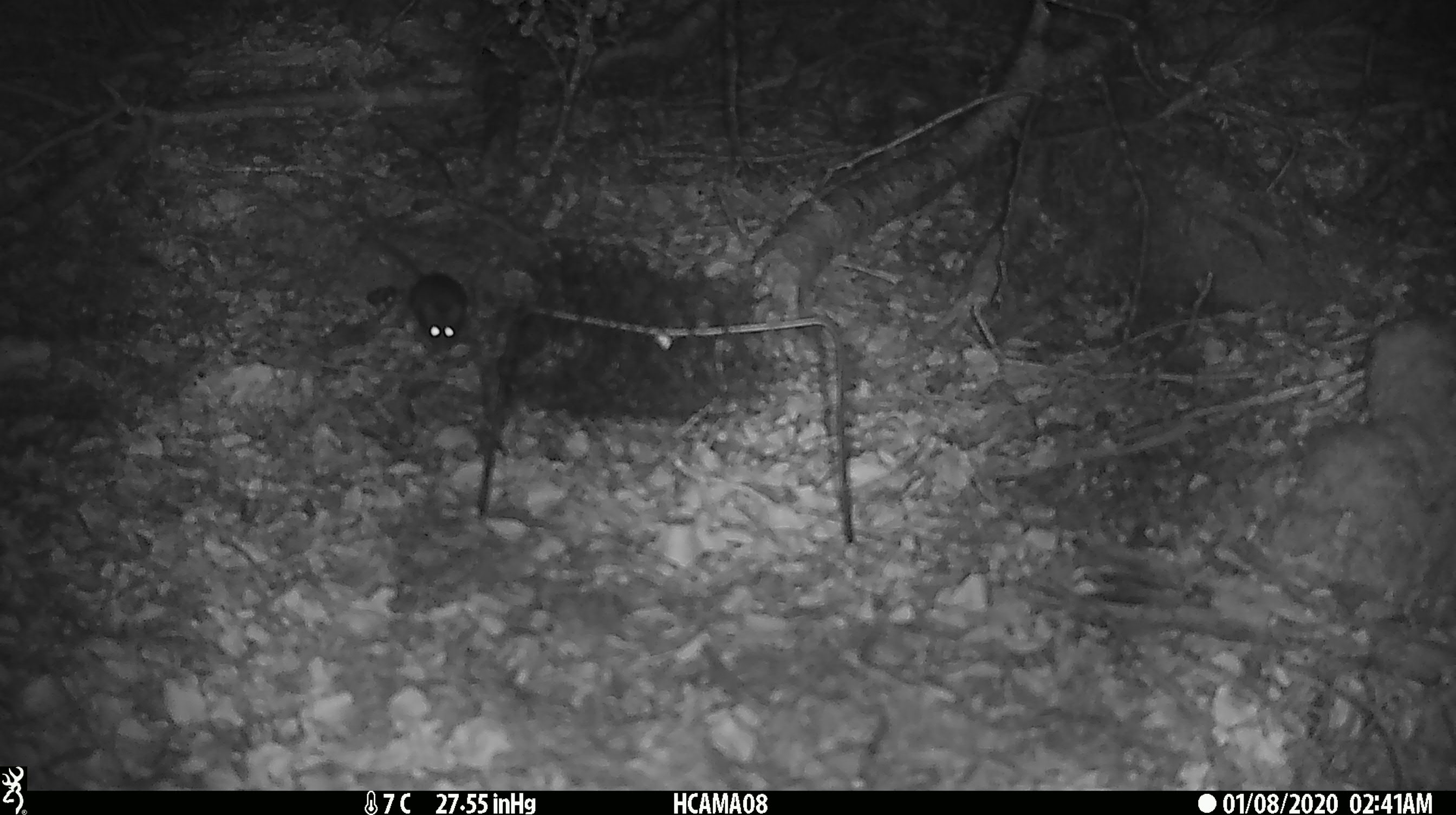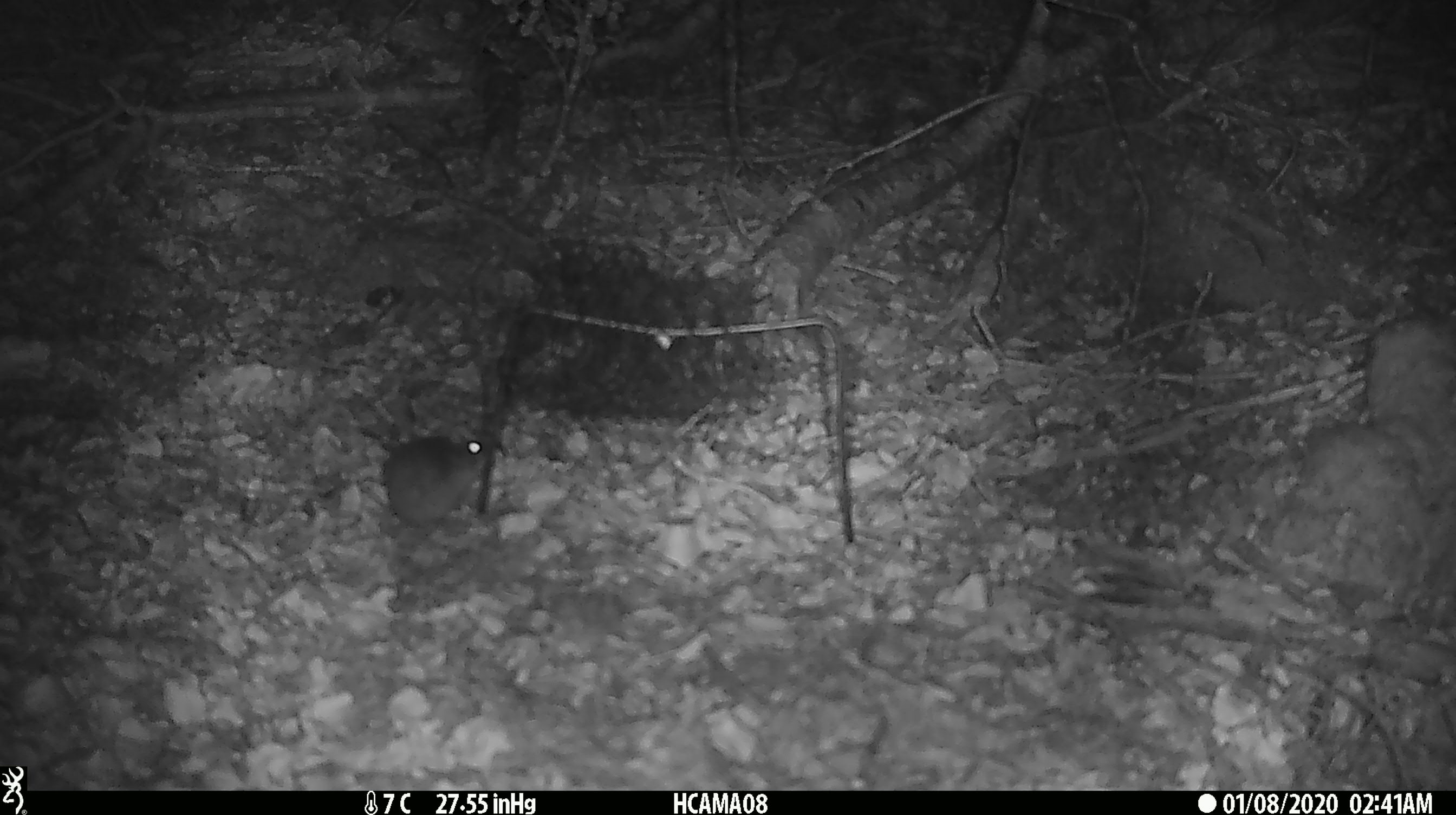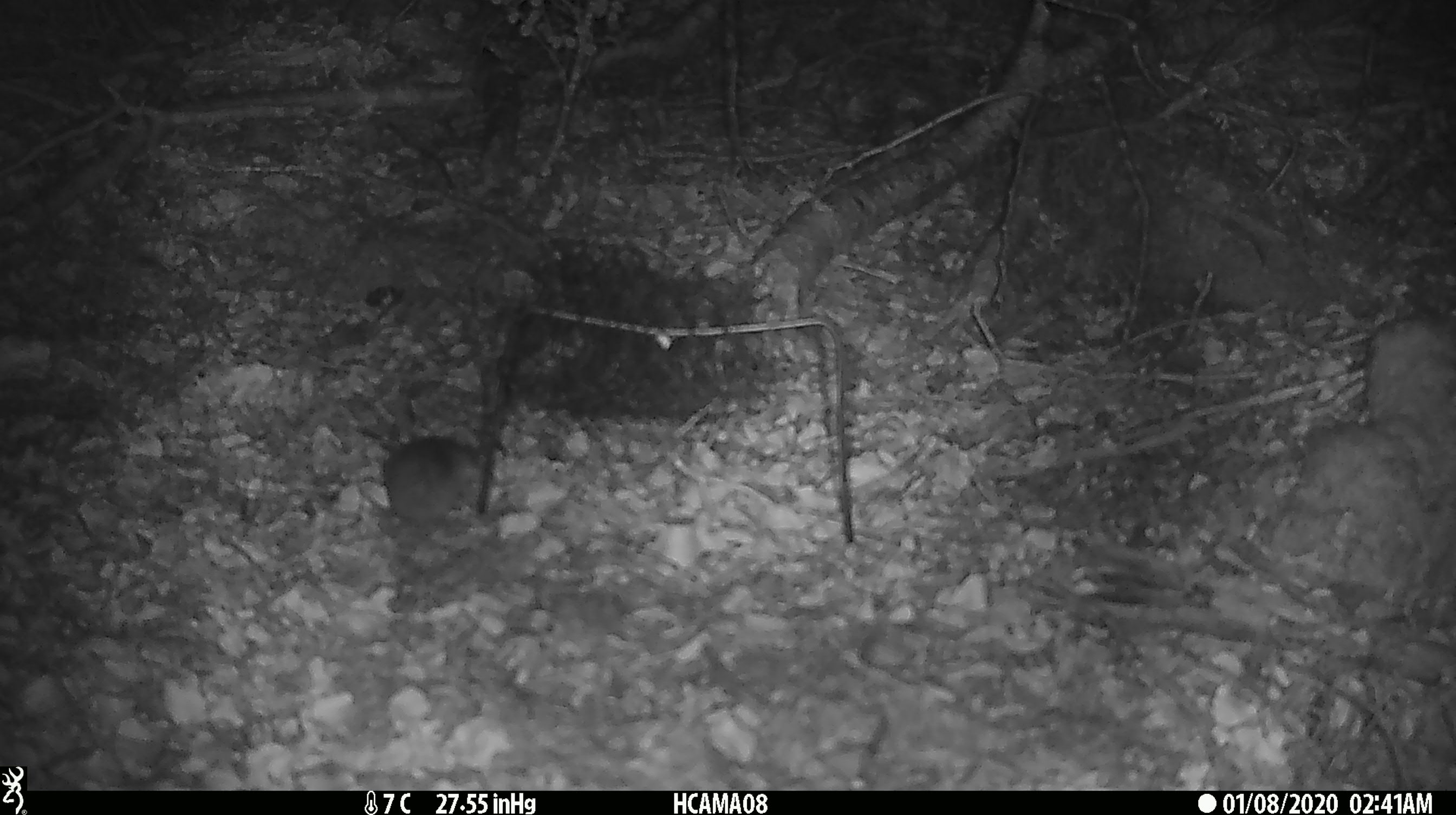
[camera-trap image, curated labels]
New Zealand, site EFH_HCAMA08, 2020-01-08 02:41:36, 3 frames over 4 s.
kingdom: Animalia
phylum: Chordata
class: Mammalia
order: Rodentia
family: Muridae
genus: Mus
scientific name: Mus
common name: mouse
Mouse (Mus).